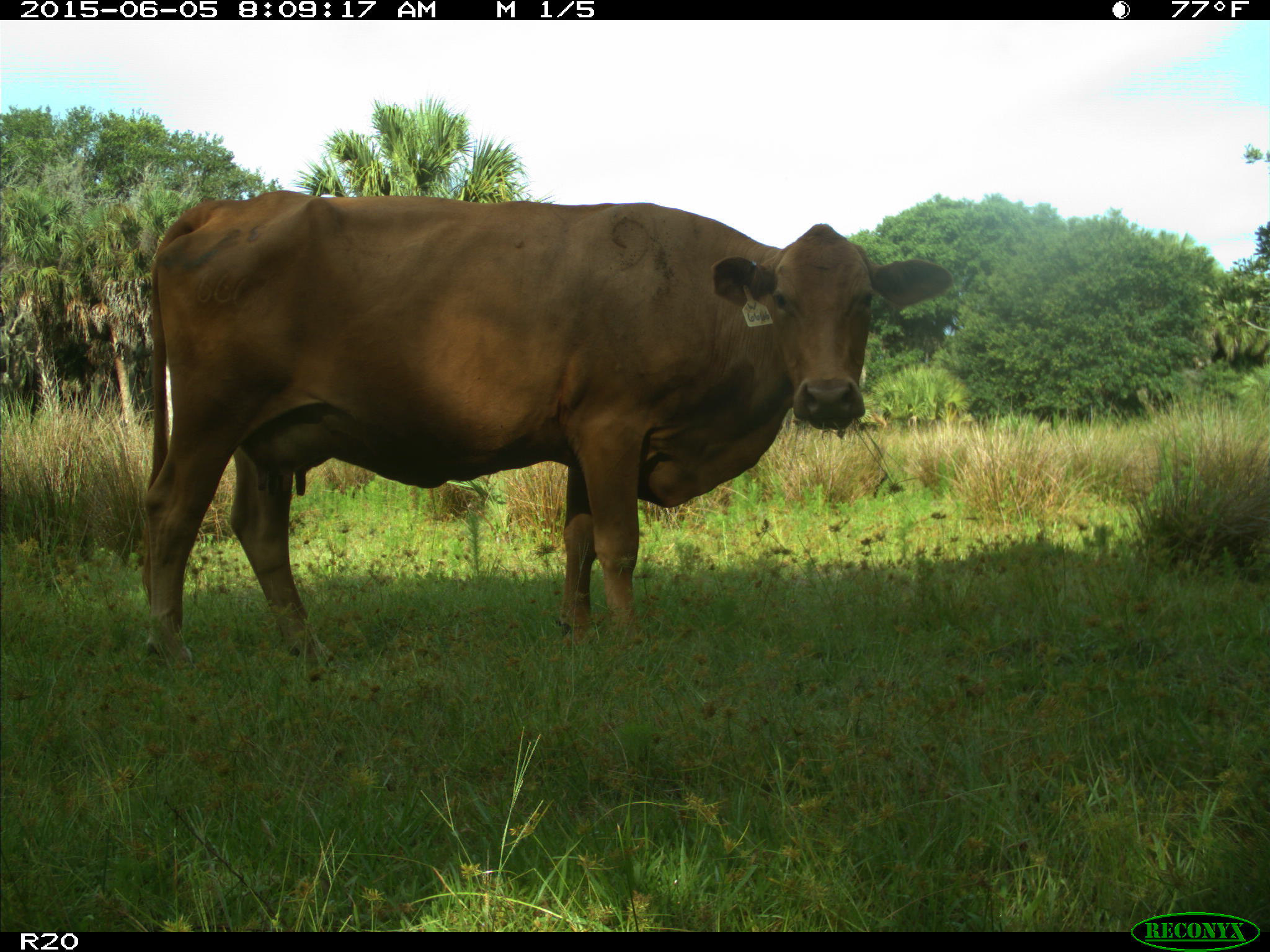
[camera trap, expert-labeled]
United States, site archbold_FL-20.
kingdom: Animalia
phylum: Chordata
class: Mammalia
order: Artiodactyla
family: Bovidae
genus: Bos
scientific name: Bos taurus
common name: domestic cow